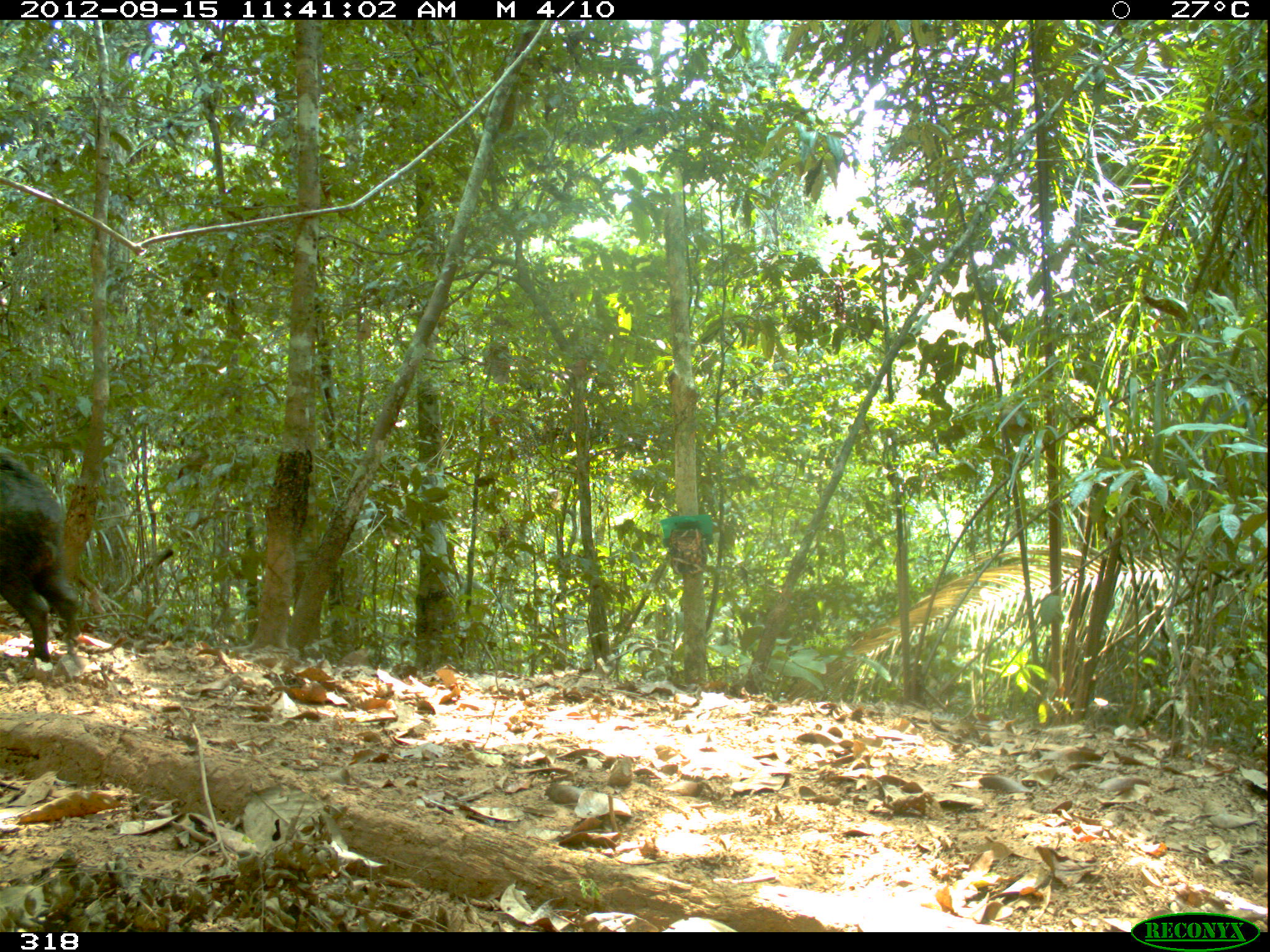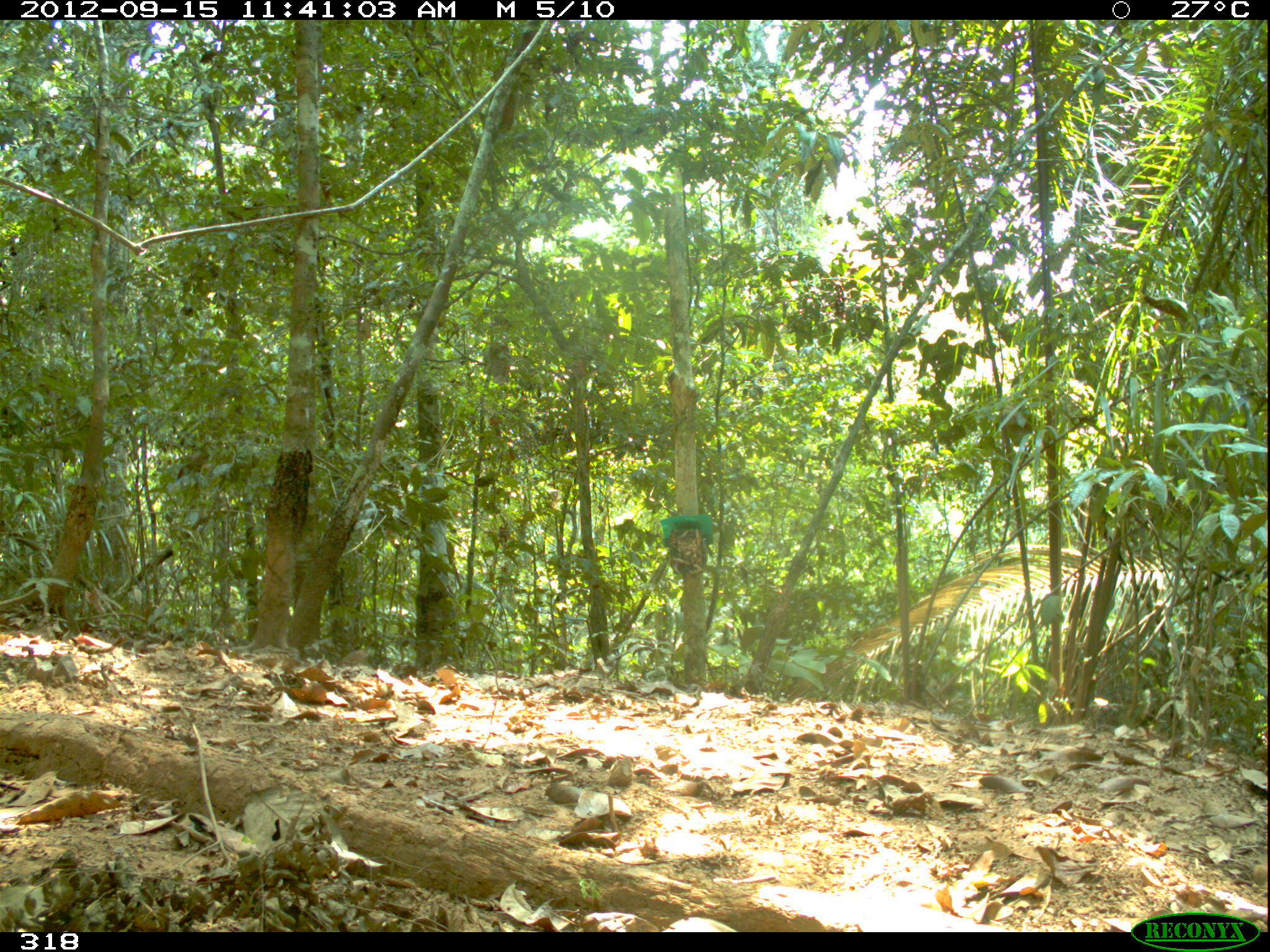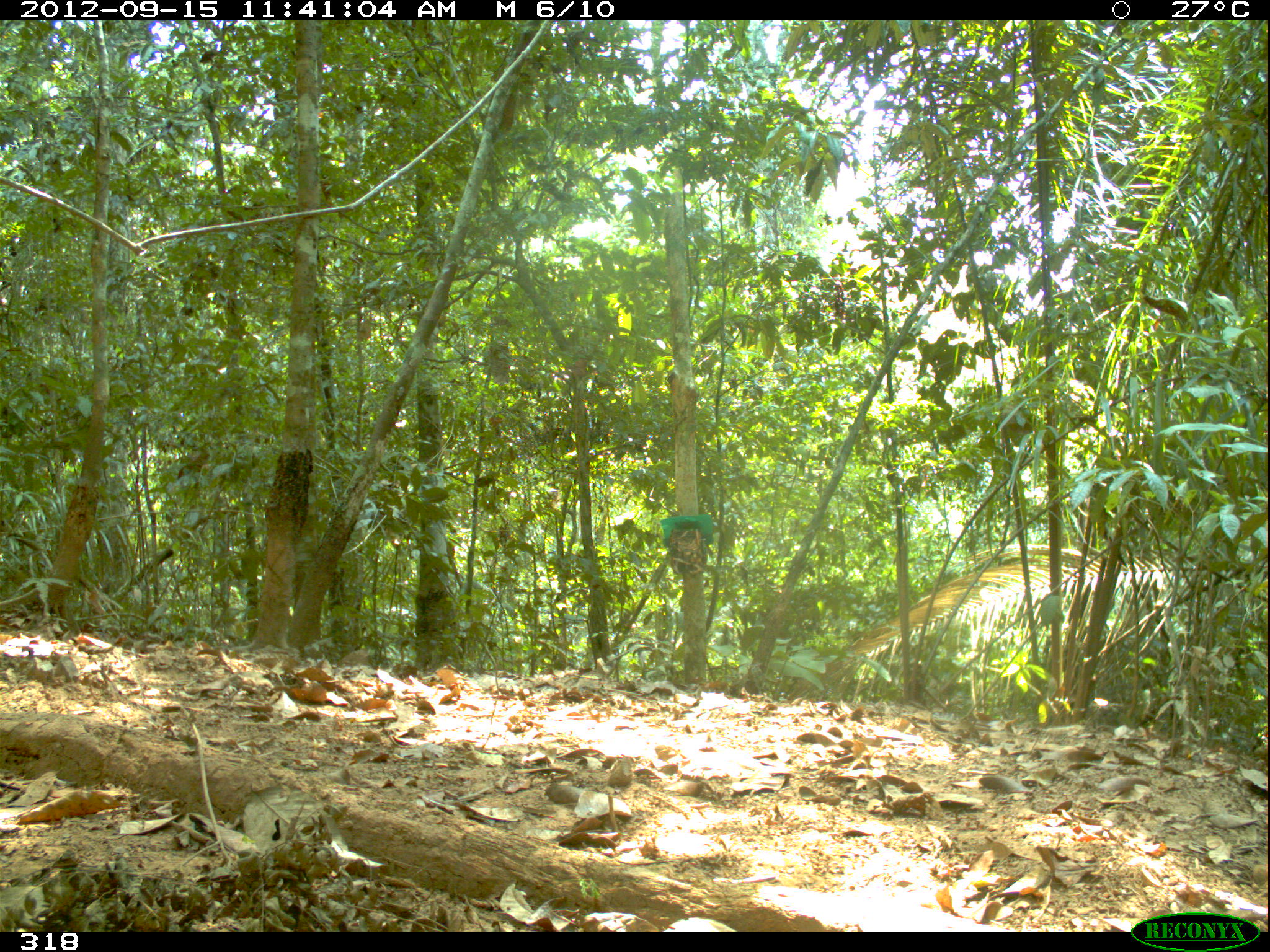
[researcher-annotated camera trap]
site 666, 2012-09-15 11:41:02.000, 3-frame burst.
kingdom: Animalia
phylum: Chordata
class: Mammalia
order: Artiodactyla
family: Tayassuidae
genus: Tayassu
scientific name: Tayassu pecari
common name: white-lipped peccary